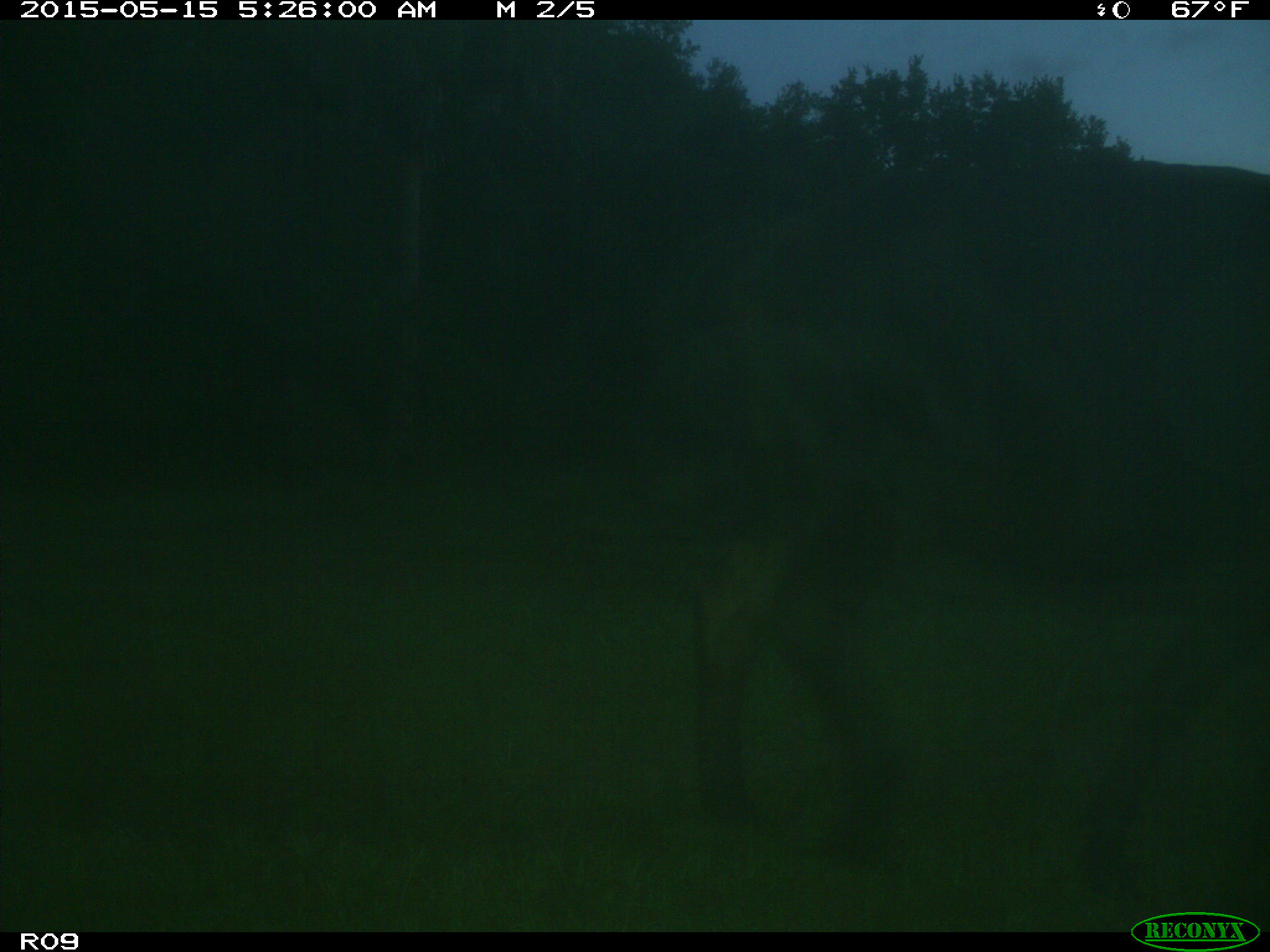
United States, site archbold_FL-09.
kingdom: Animalia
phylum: Chordata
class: Mammalia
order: Artiodactyla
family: Bovidae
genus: Bos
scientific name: Bos taurus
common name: domestic cow